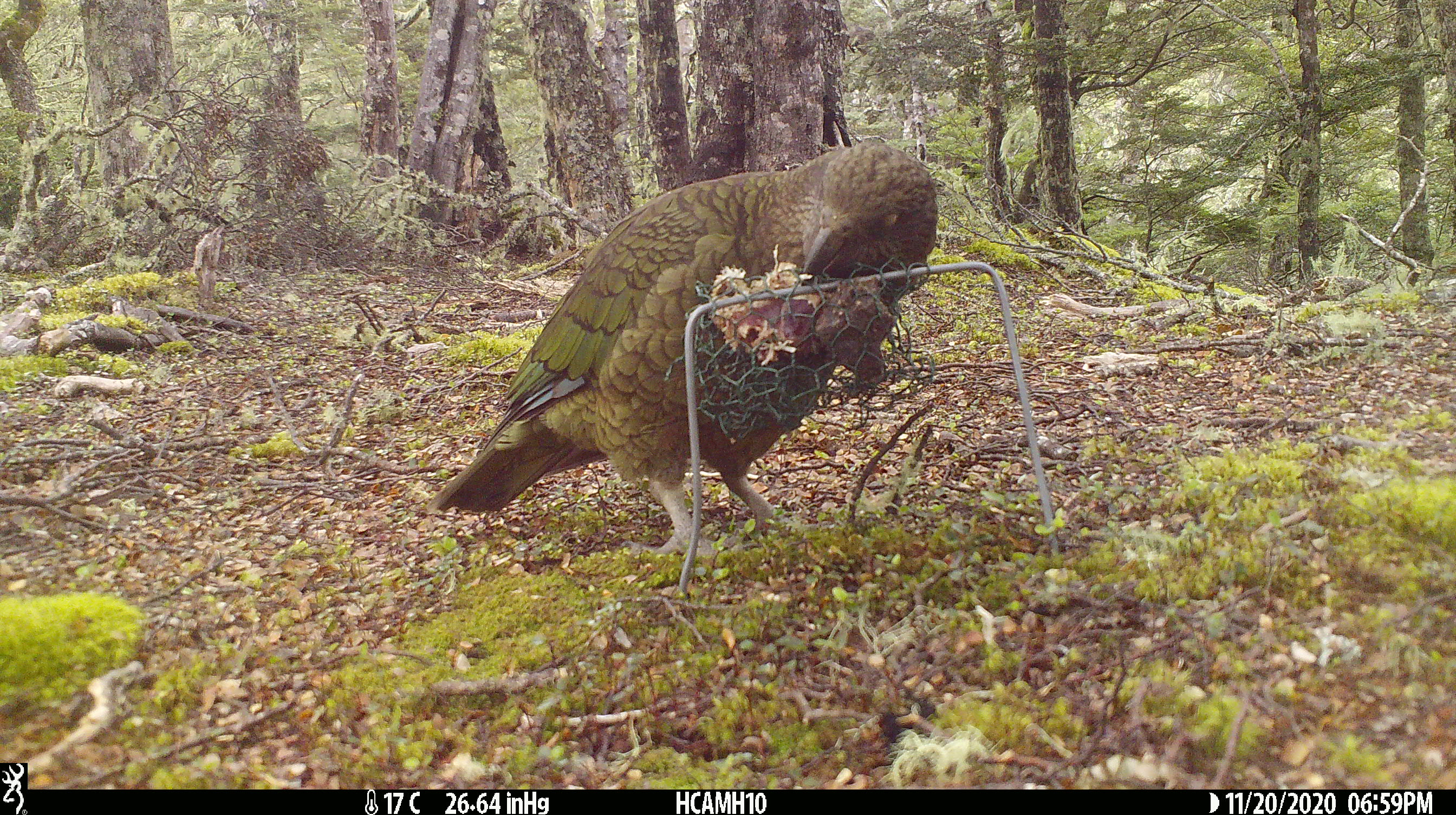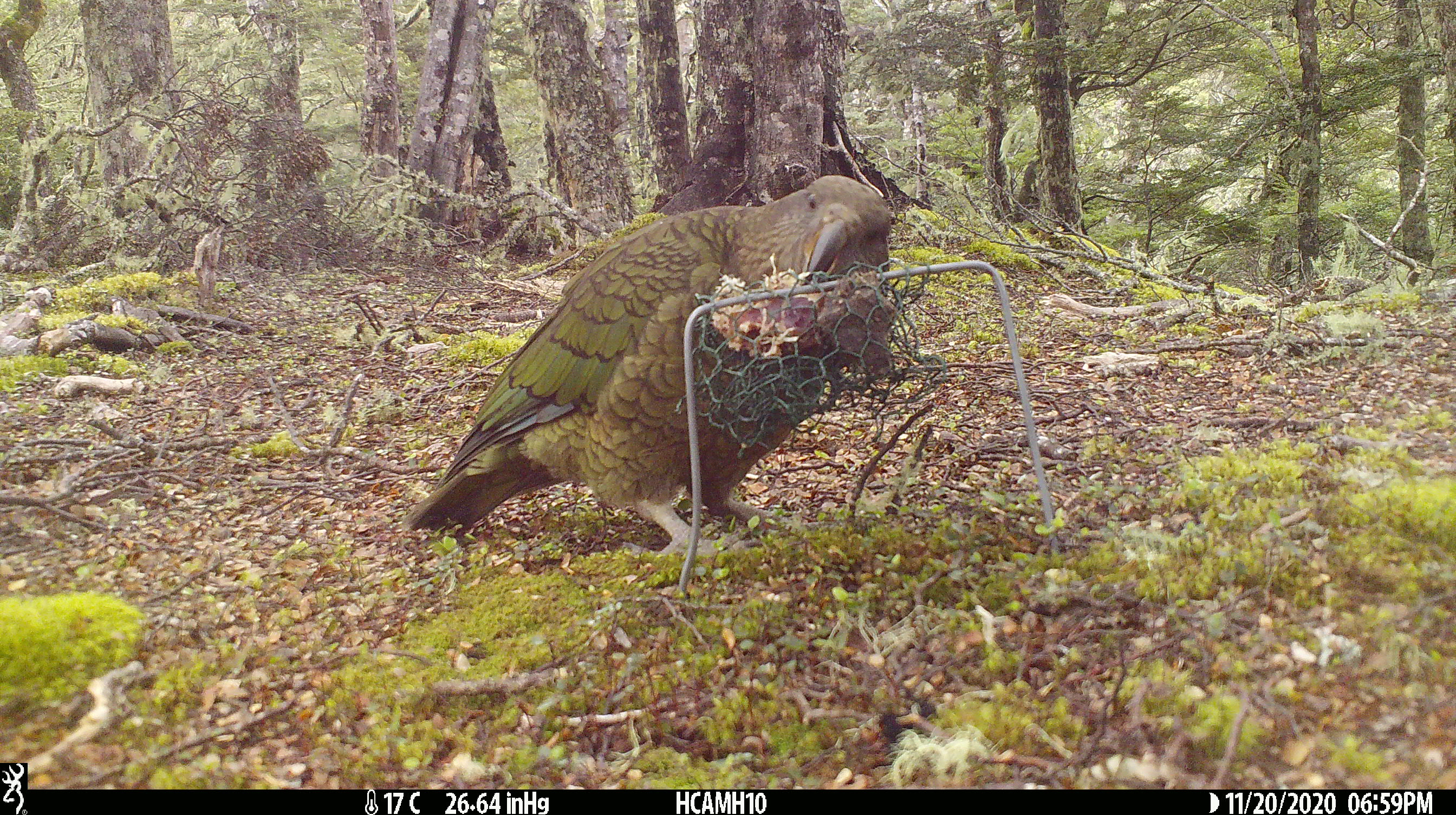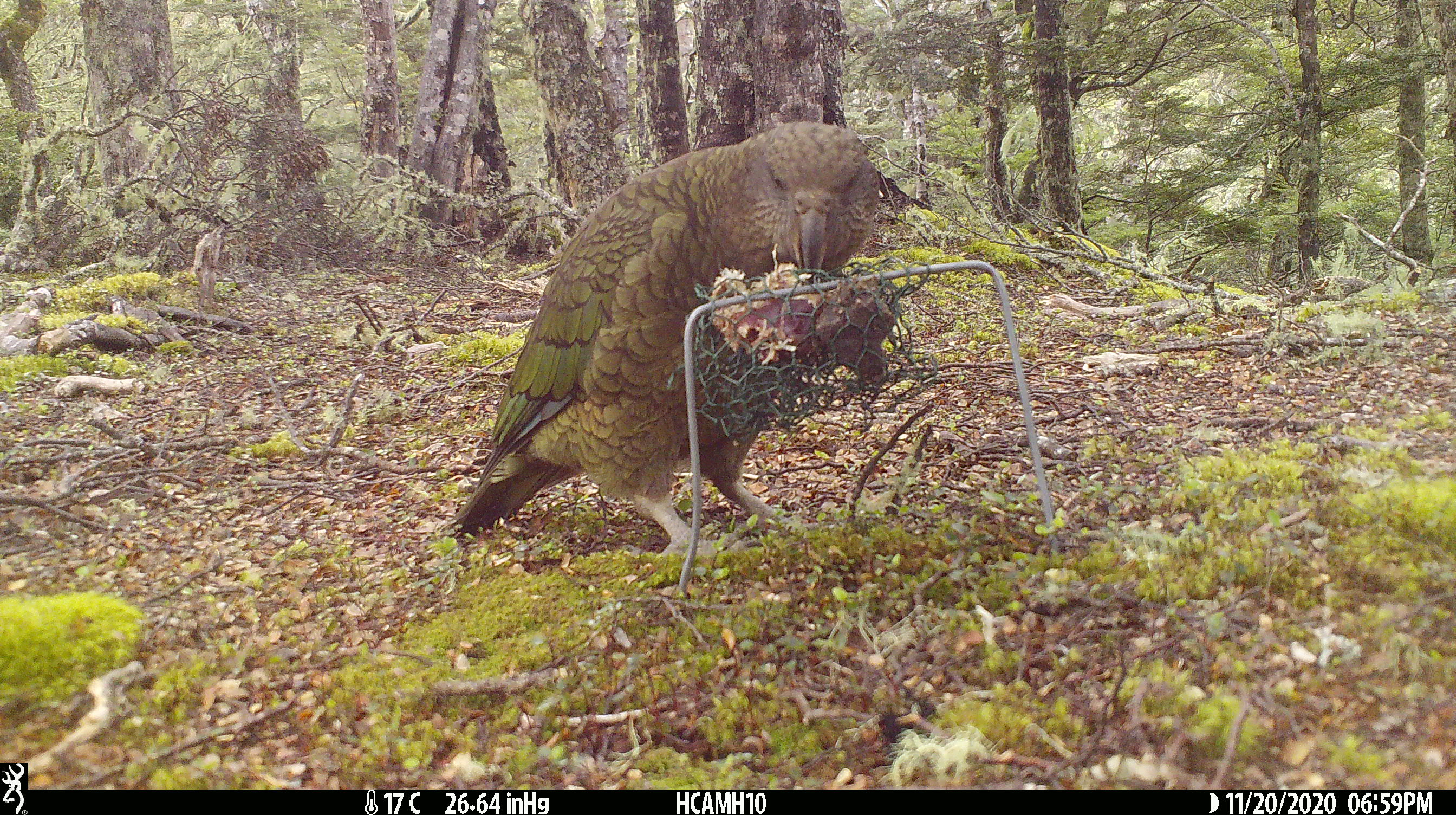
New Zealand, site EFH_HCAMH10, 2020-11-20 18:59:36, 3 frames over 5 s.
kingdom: Animalia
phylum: Chordata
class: Aves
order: Psittaciformes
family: Strigopidae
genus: Nestor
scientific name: Nestor notabilis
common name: kea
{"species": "kea (Nestor notabilis)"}